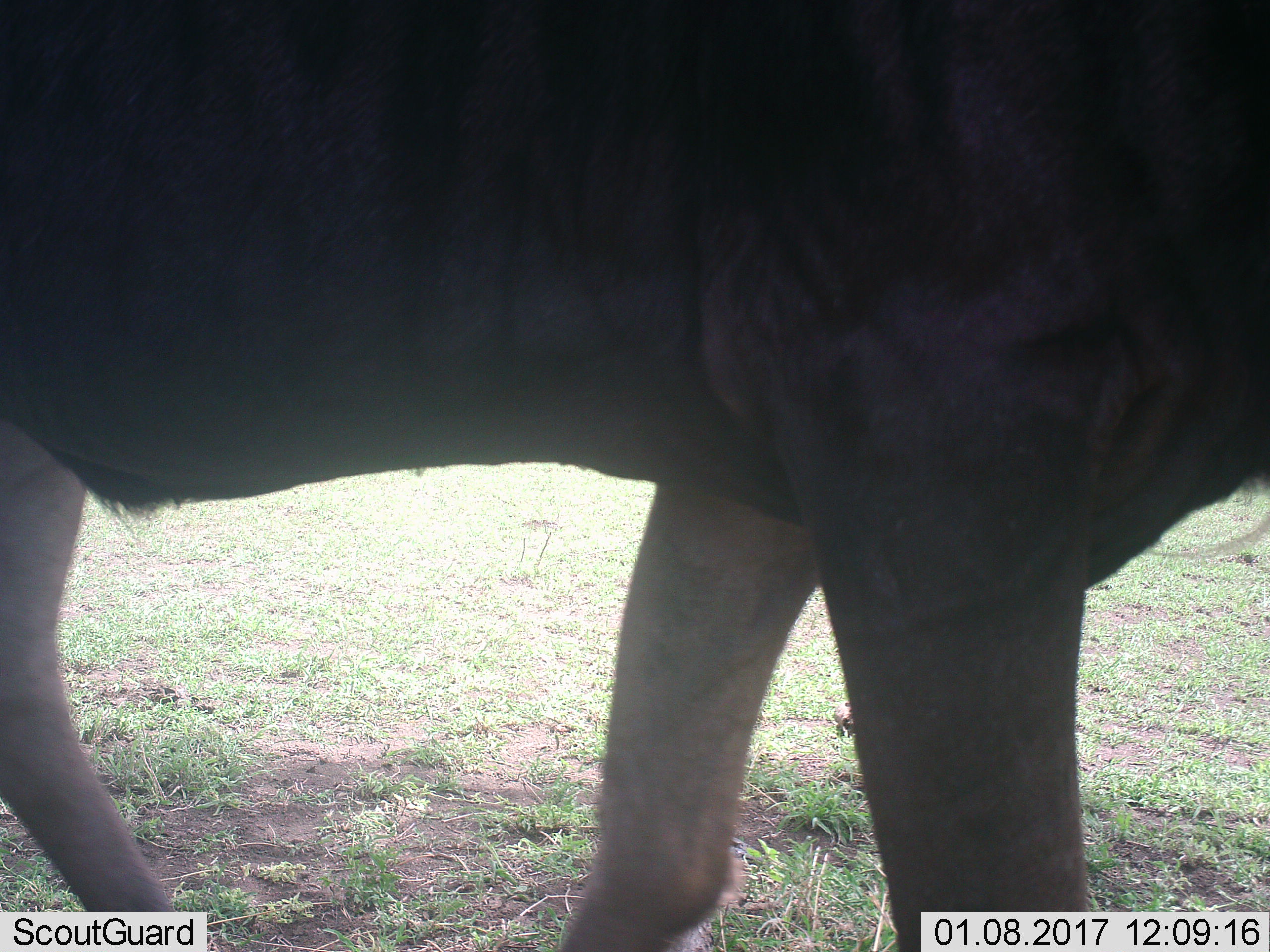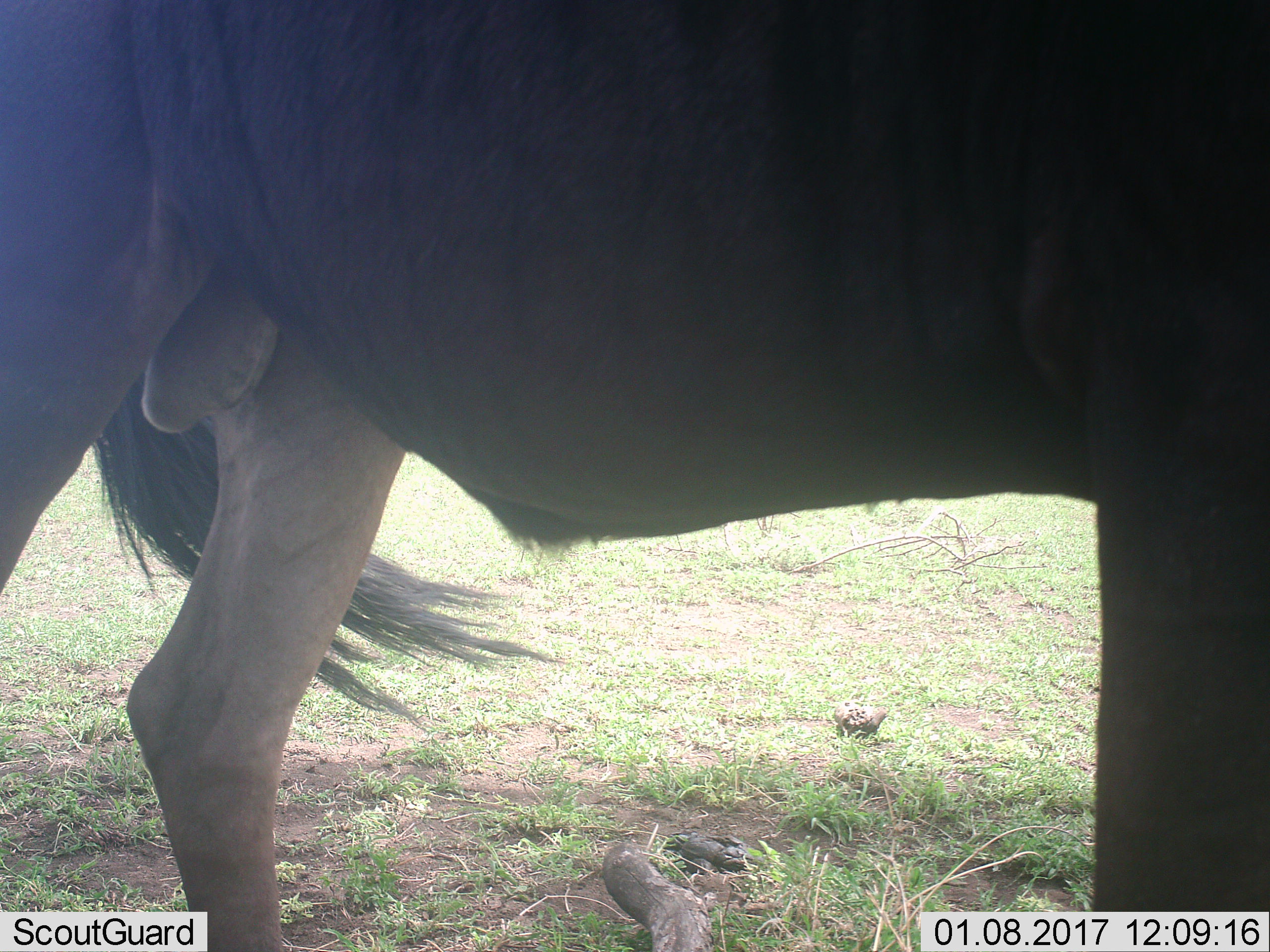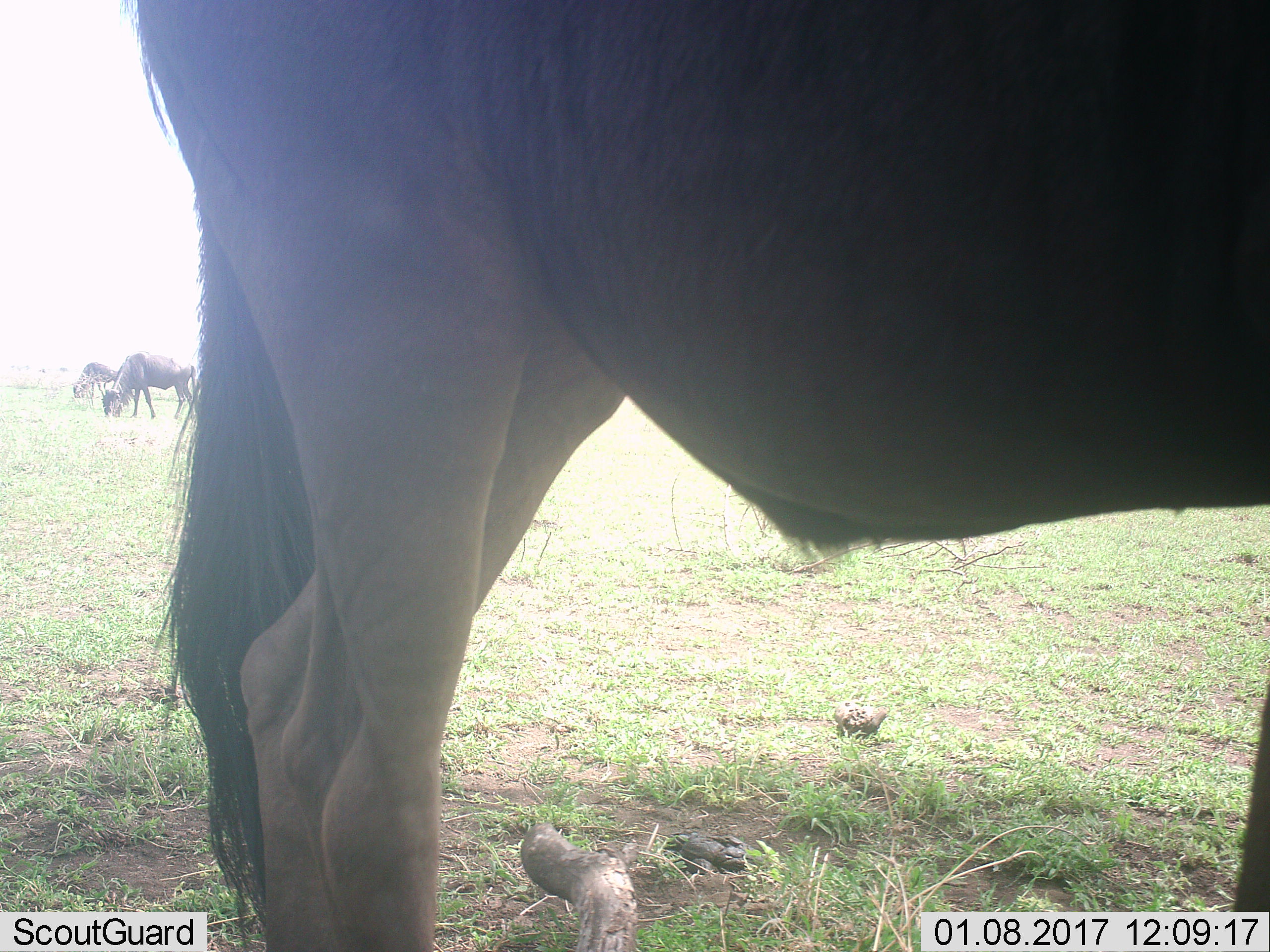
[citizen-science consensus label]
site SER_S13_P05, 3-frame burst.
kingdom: Animalia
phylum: Chordata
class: Mammalia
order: Artiodactyla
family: Bovidae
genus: Connochaetes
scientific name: Connochaetes taurinus taurinus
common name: blue wildebeest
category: wildebeestblue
Wildebeestblue (blue wildebeest) (Connochaetes taurinus taurinus), count 3. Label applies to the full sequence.